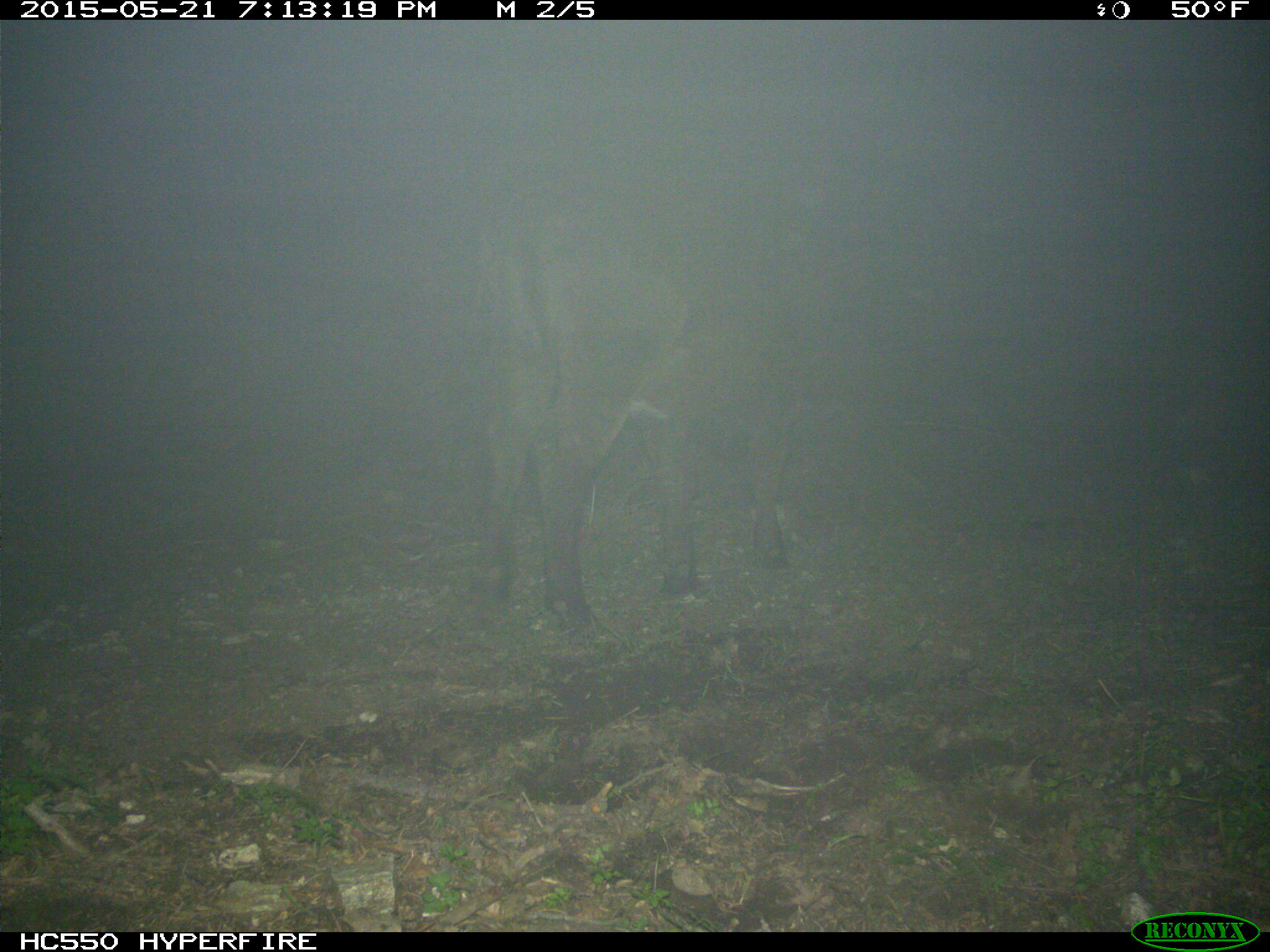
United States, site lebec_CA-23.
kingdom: Animalia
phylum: Chordata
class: Mammalia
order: Artiodactyla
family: Bovidae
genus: Bos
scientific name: Bos taurus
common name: domestic cow